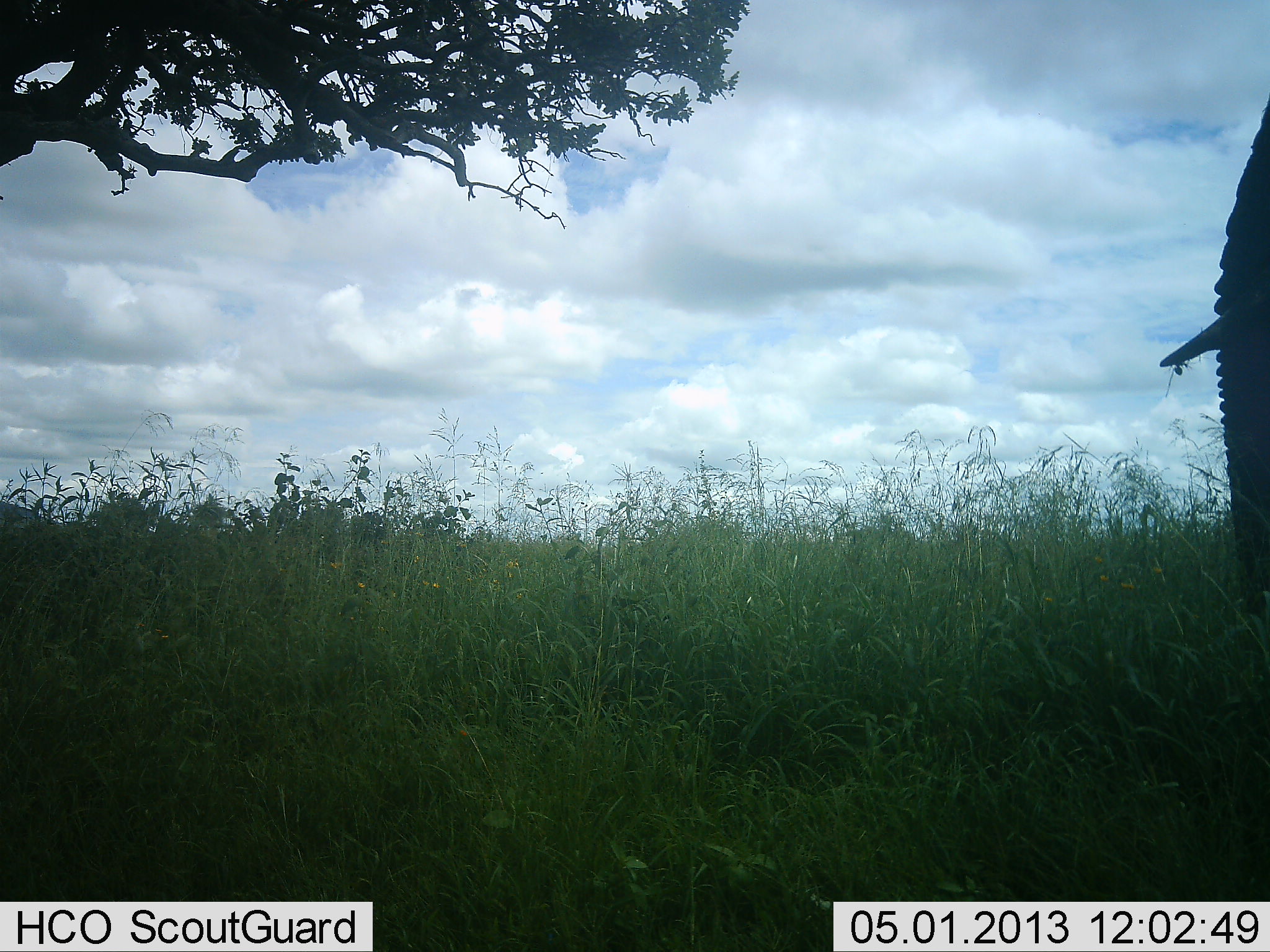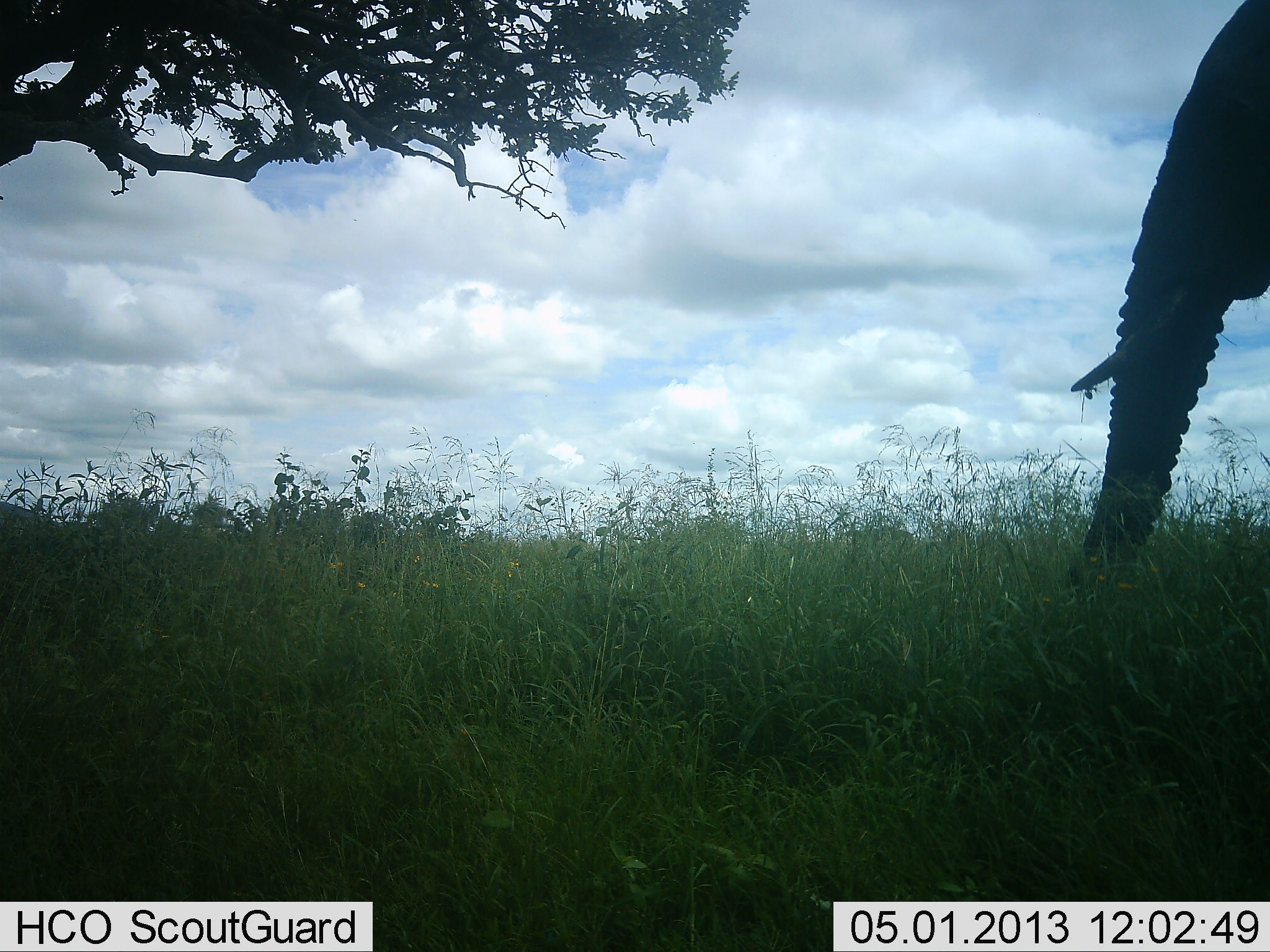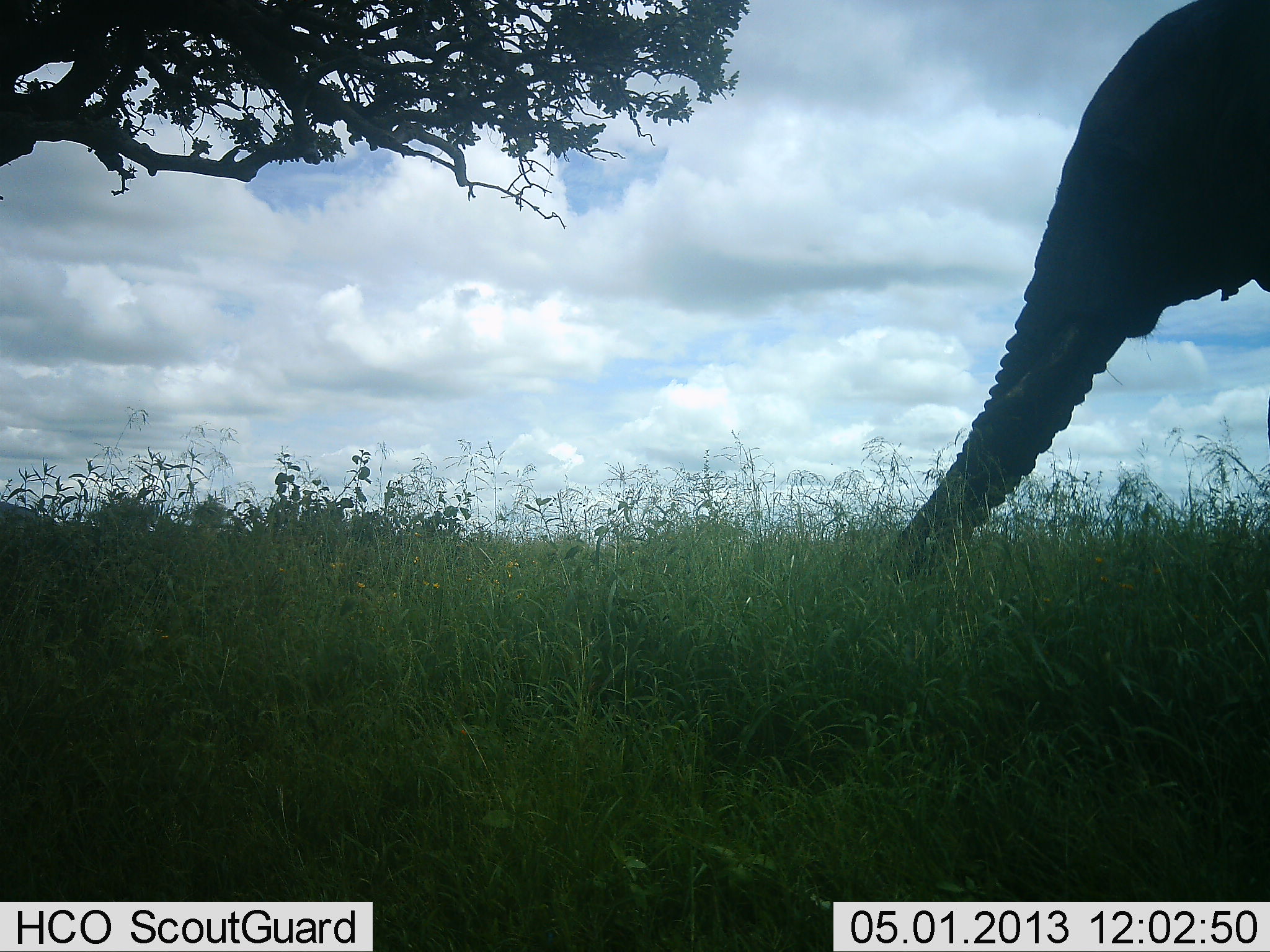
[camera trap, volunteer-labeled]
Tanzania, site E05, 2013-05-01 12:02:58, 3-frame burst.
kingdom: Animalia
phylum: Chordata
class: Mammalia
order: Proboscidea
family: Elephantidae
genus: Loxodonta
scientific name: Loxodonta africana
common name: african bush elephant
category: elephant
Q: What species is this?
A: Elephant (african bush elephant) (Loxodonta africana).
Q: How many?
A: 1.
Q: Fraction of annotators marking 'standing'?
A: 30%.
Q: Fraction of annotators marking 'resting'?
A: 0%.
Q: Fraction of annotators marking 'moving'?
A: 50%.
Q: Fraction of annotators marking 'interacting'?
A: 10%.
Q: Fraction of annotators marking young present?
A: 0%.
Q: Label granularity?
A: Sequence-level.